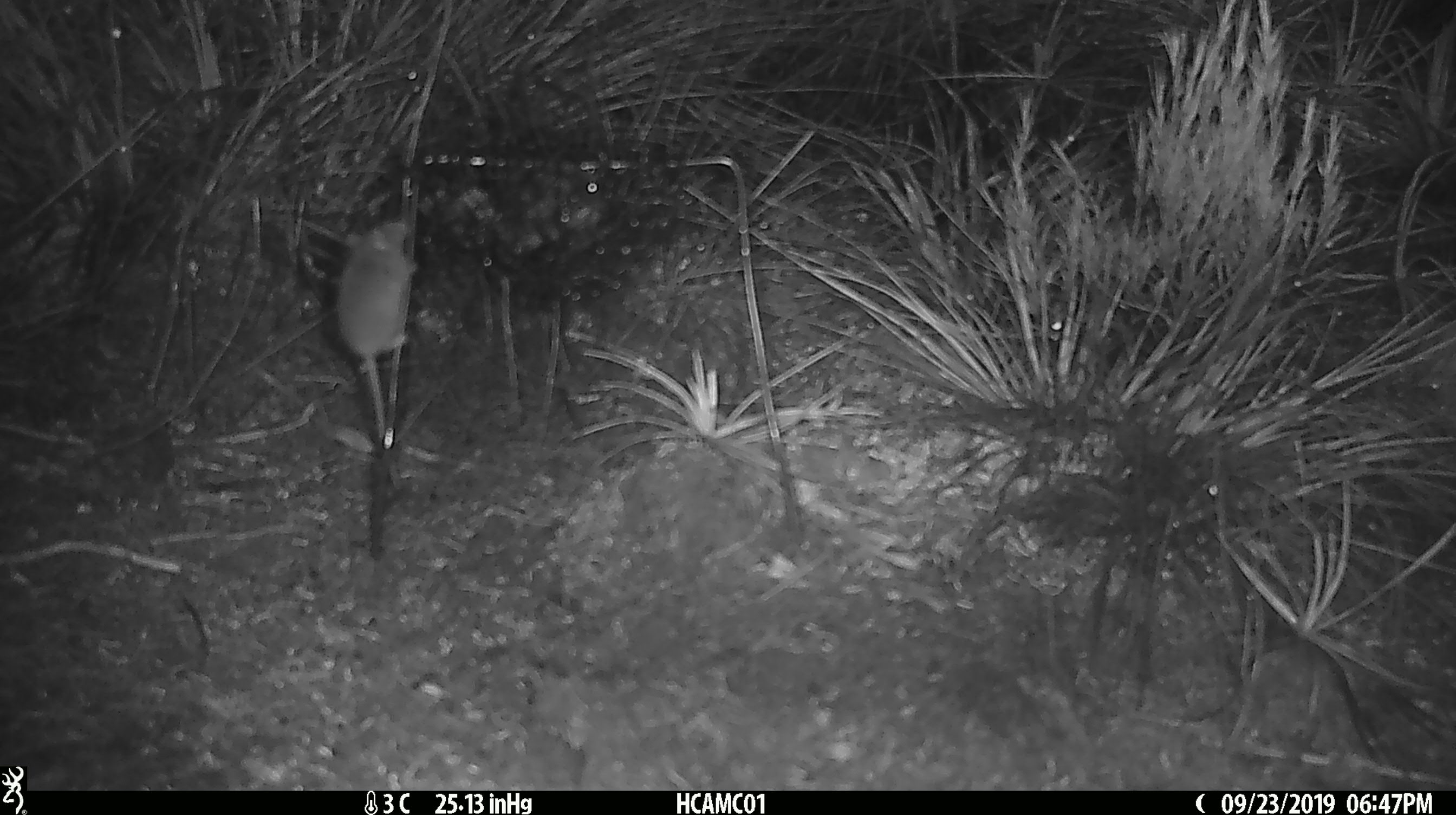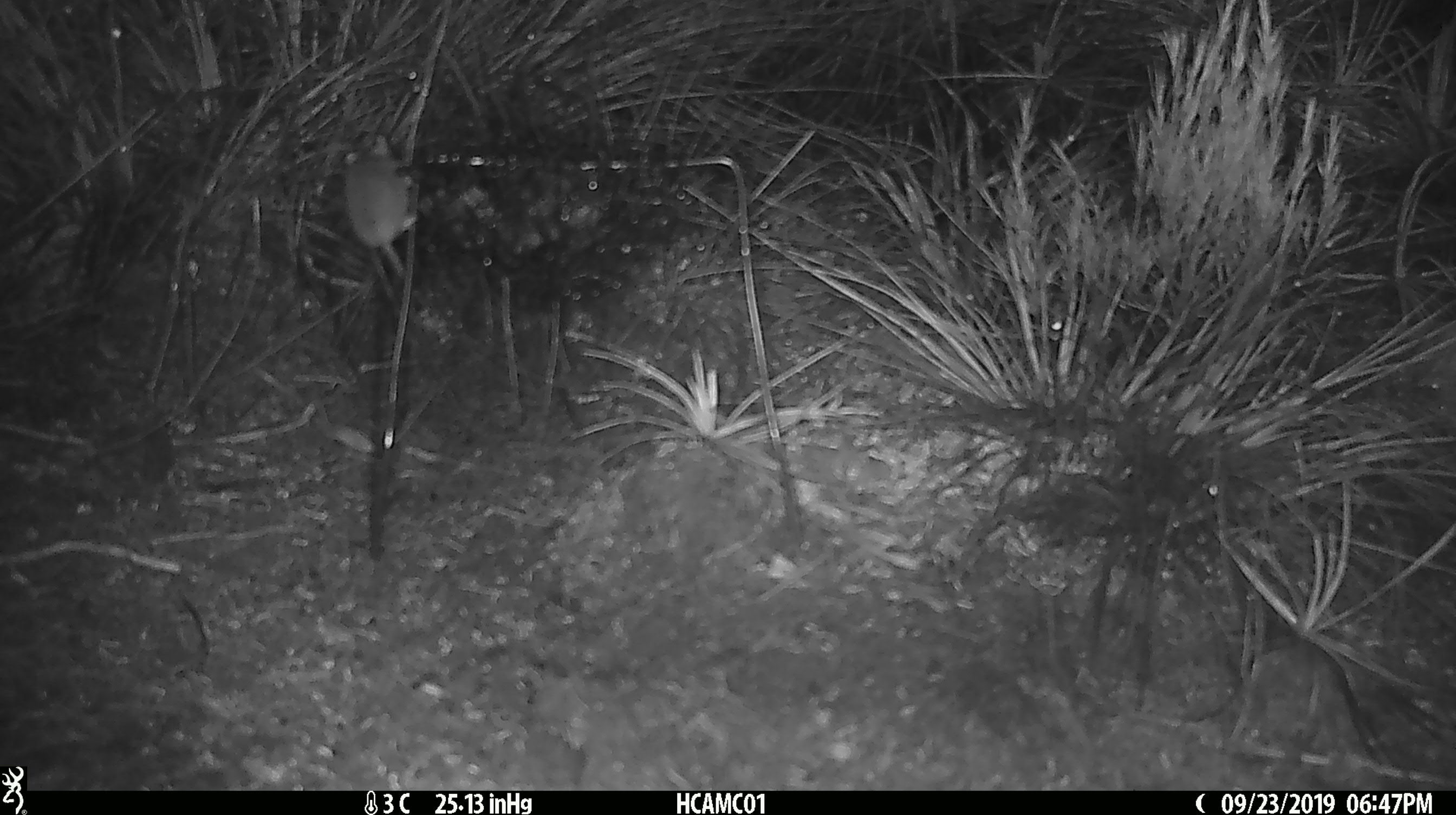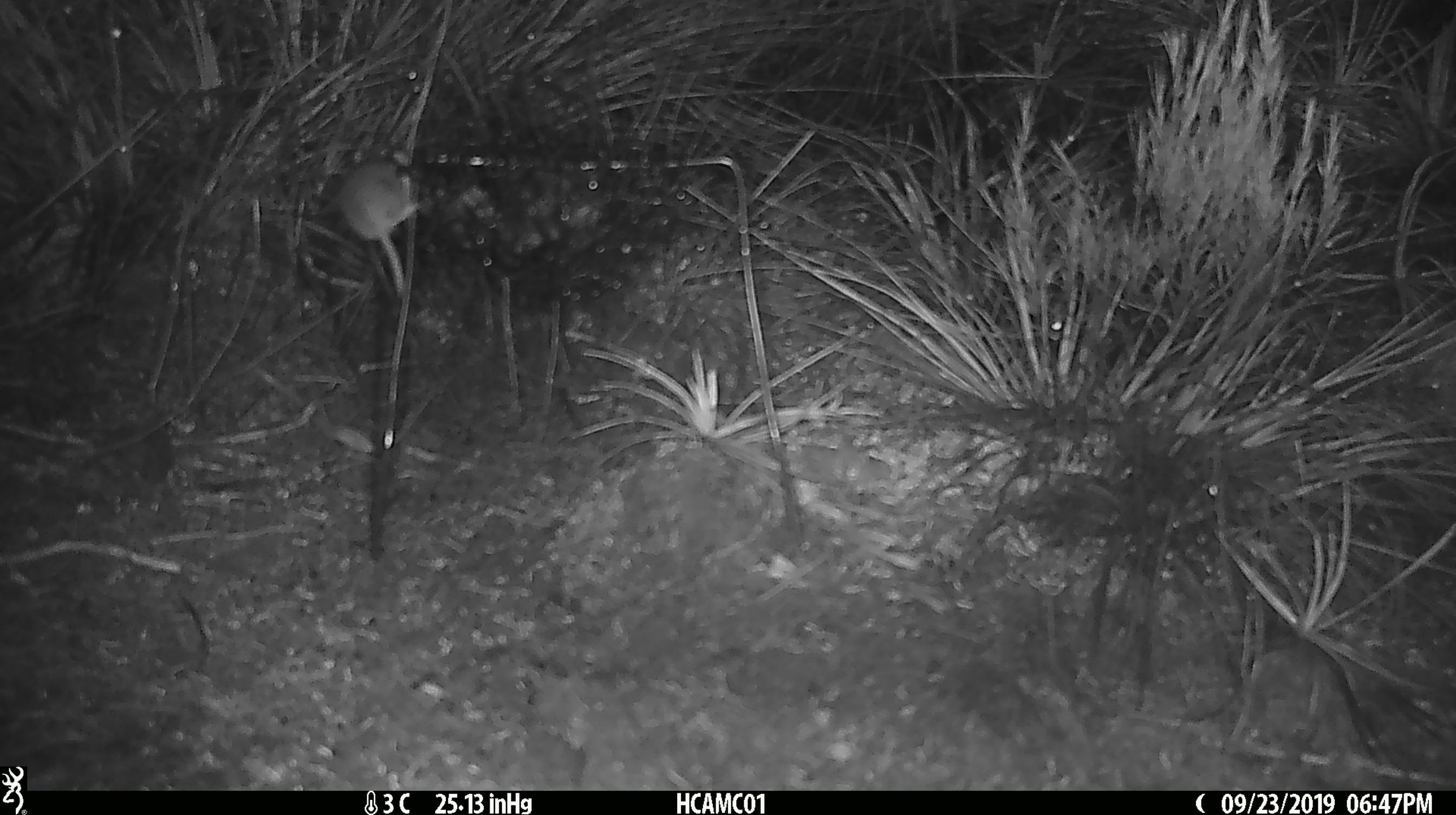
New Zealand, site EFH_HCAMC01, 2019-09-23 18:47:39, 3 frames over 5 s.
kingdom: Animalia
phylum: Chordata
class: Mammalia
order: Rodentia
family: Muridae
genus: Mus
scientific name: Mus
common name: mouse